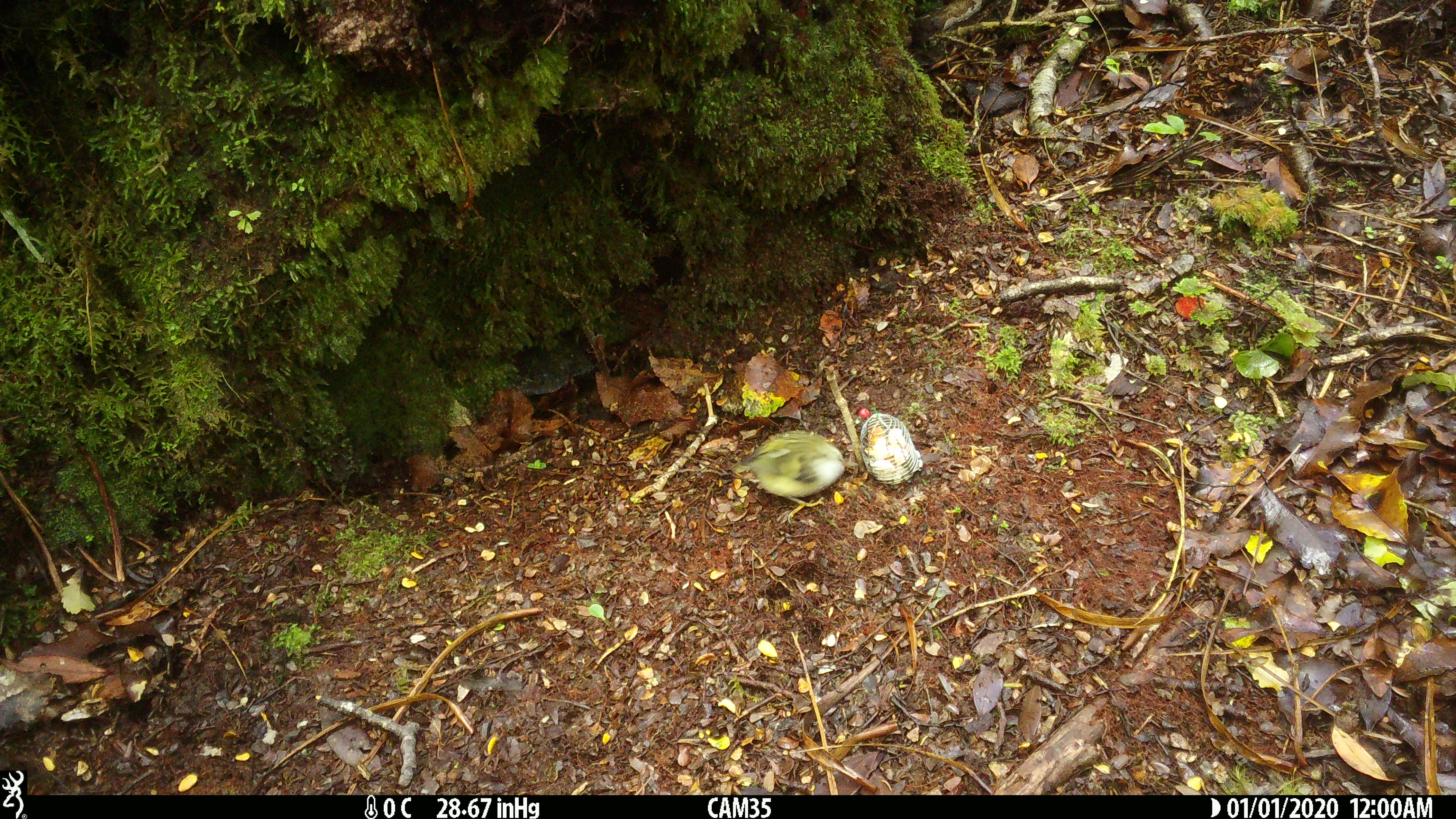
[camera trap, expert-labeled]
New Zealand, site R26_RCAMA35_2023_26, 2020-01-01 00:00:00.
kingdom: Animalia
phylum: Chordata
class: Aves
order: Passeriformes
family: Acanthisittidae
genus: Acanthisitta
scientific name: Acanthisitta chloris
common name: rifleman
Rifleman (Acanthisitta chloris).